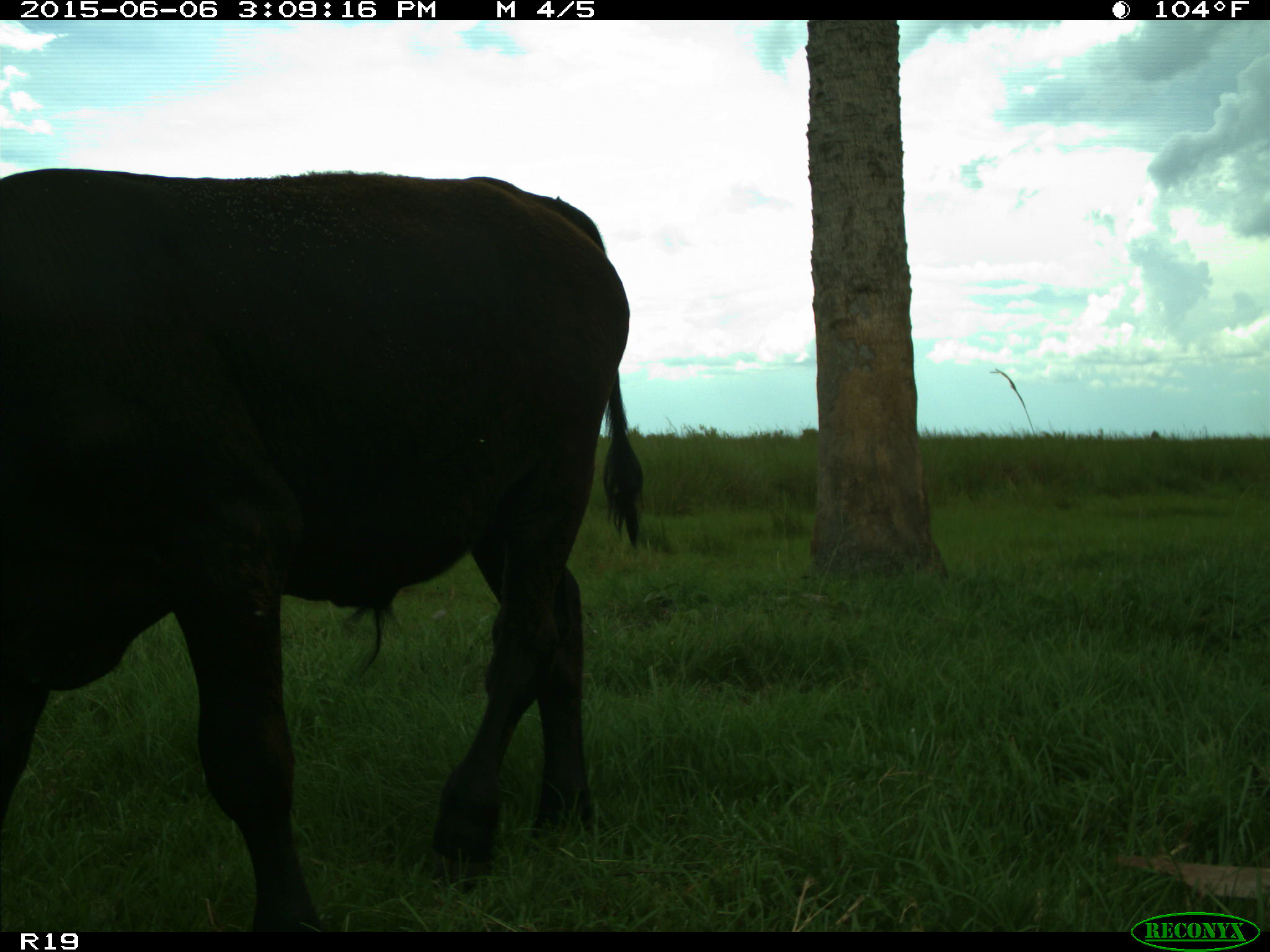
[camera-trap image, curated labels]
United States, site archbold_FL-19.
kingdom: Animalia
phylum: Chordata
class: Mammalia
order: Artiodactyla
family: Bovidae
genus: Bos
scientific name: Bos taurus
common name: domestic cow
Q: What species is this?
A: Bos taurus (domestic cow).